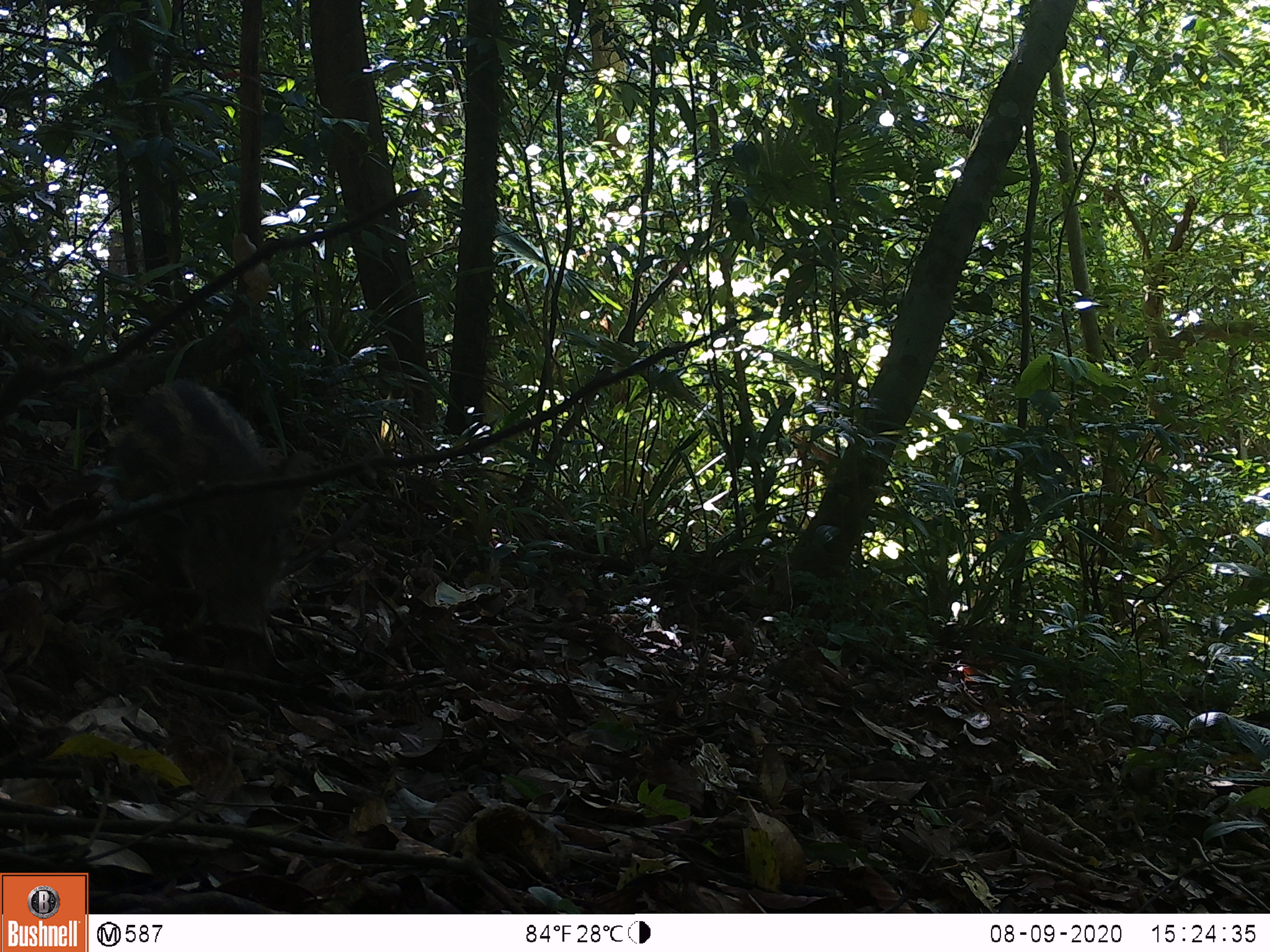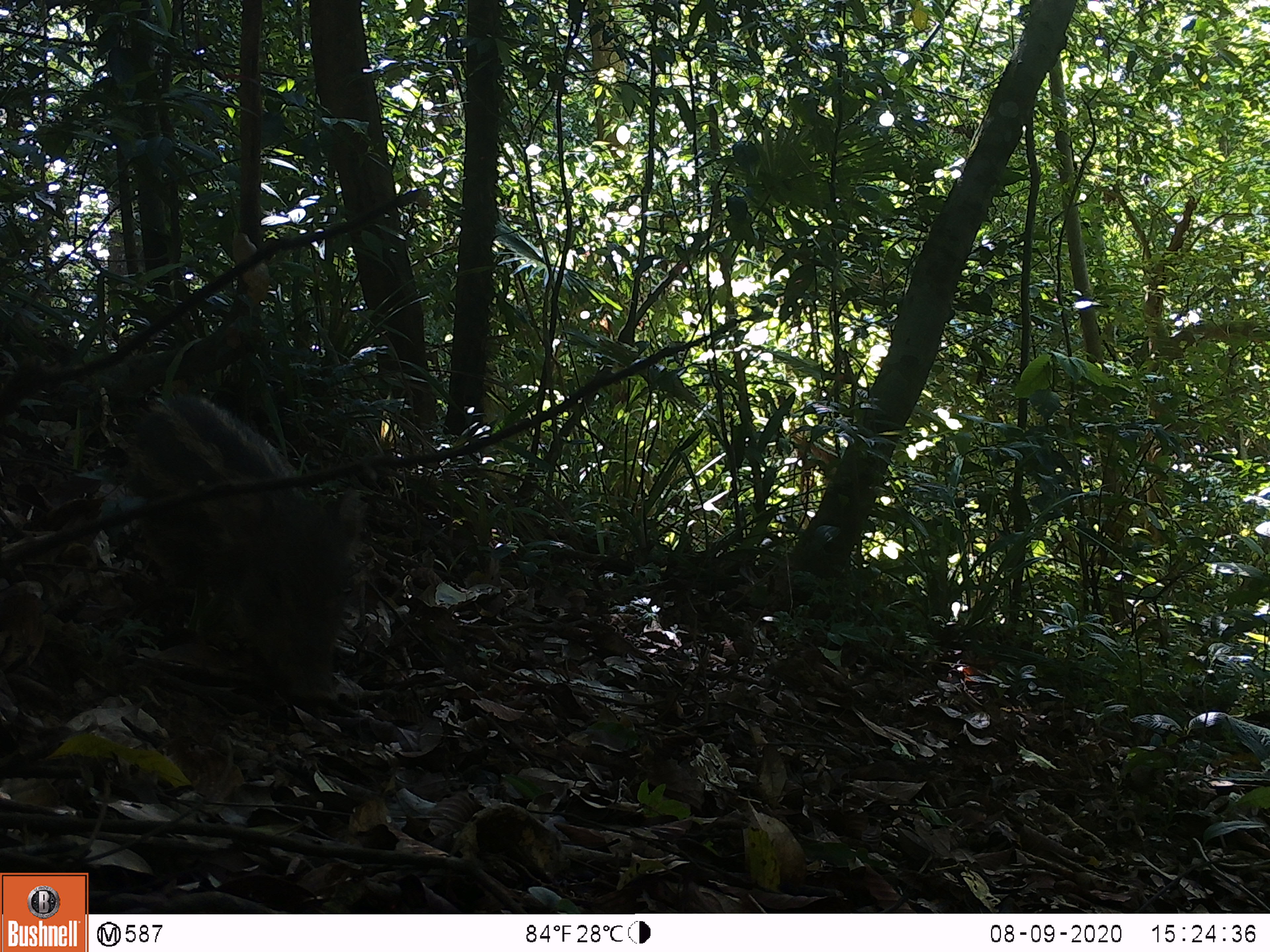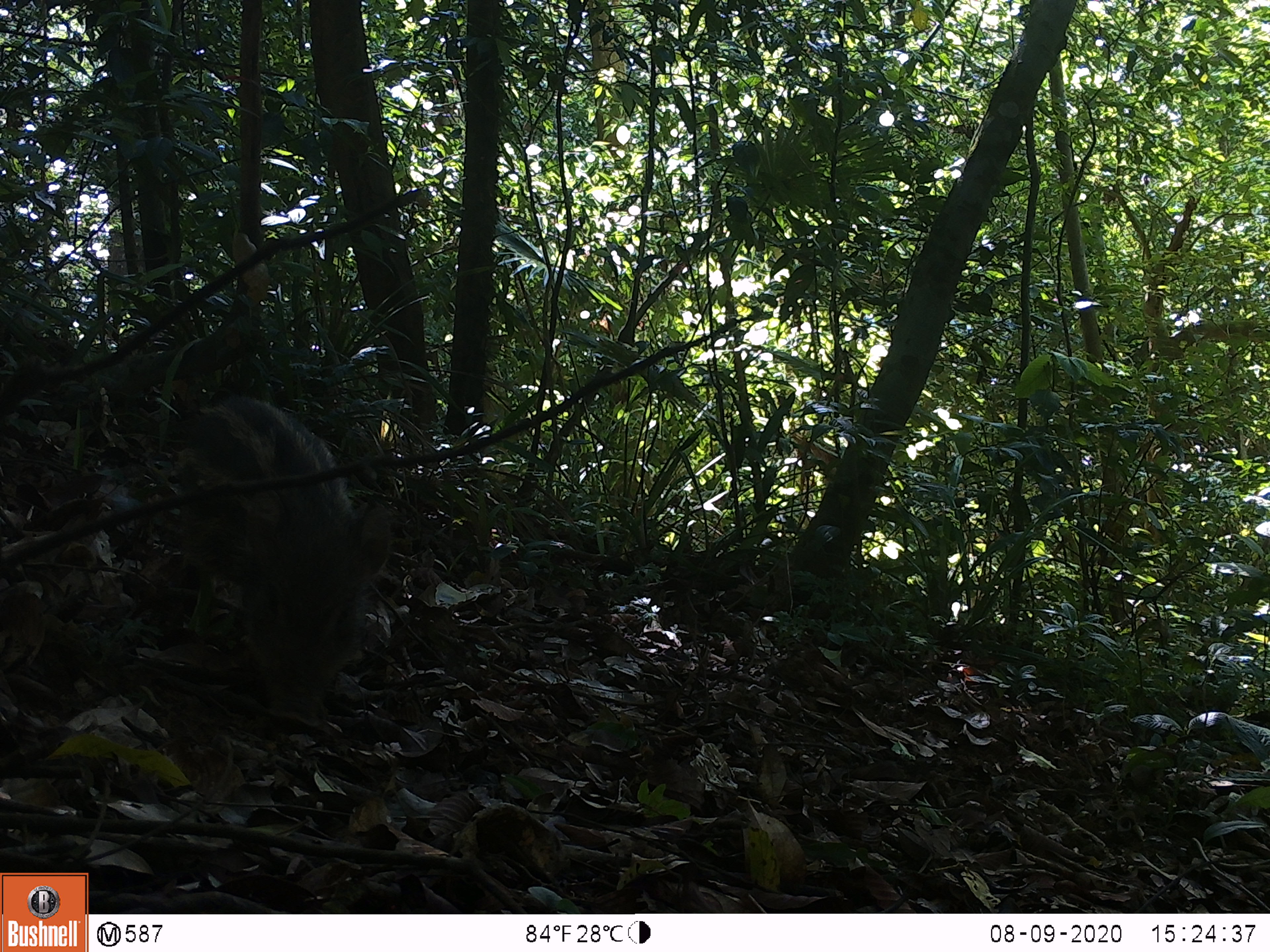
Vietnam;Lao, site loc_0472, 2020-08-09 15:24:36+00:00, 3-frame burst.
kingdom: Animalia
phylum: Chordata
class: Mammalia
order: Artiodactyla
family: Suidae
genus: Sus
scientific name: Sus scrofa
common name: eurasian wild pig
Eurasian wild pig (Sus scrofa). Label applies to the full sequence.